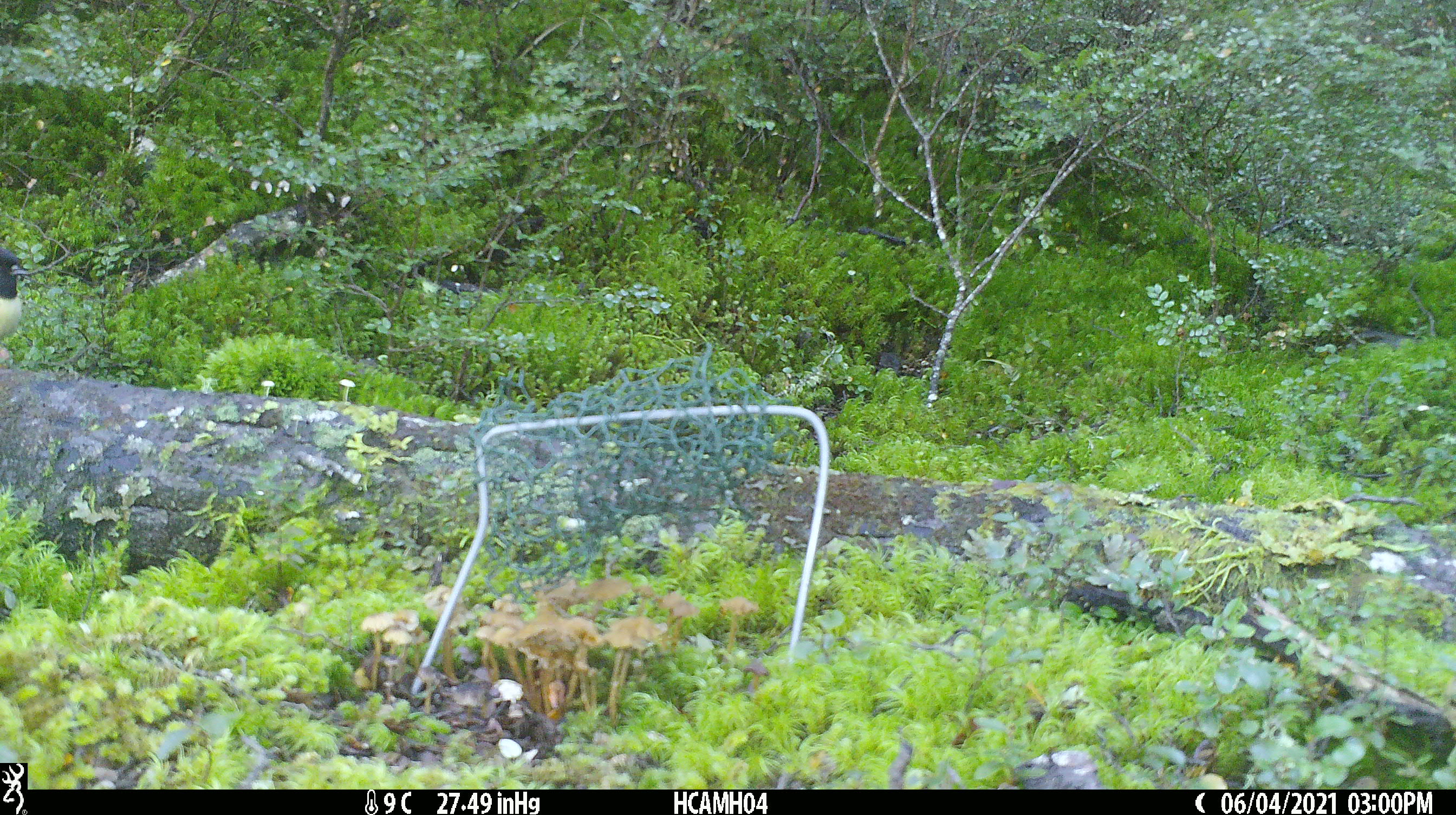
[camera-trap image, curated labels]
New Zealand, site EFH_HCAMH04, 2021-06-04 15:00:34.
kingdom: Animalia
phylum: Chordata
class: Aves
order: Passeriformes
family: Petroicidae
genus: Petroica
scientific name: Petroica macrocephala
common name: tomtit